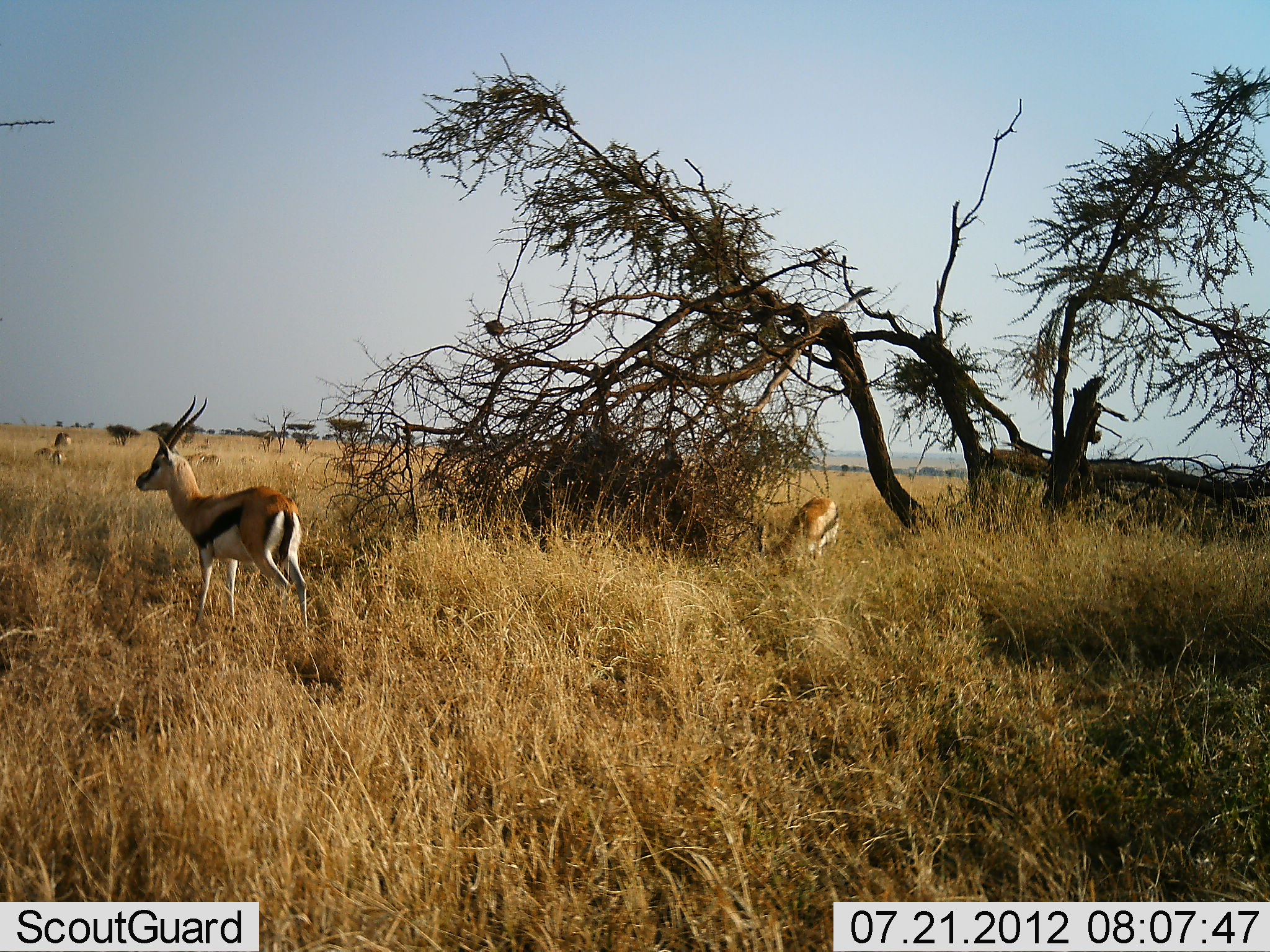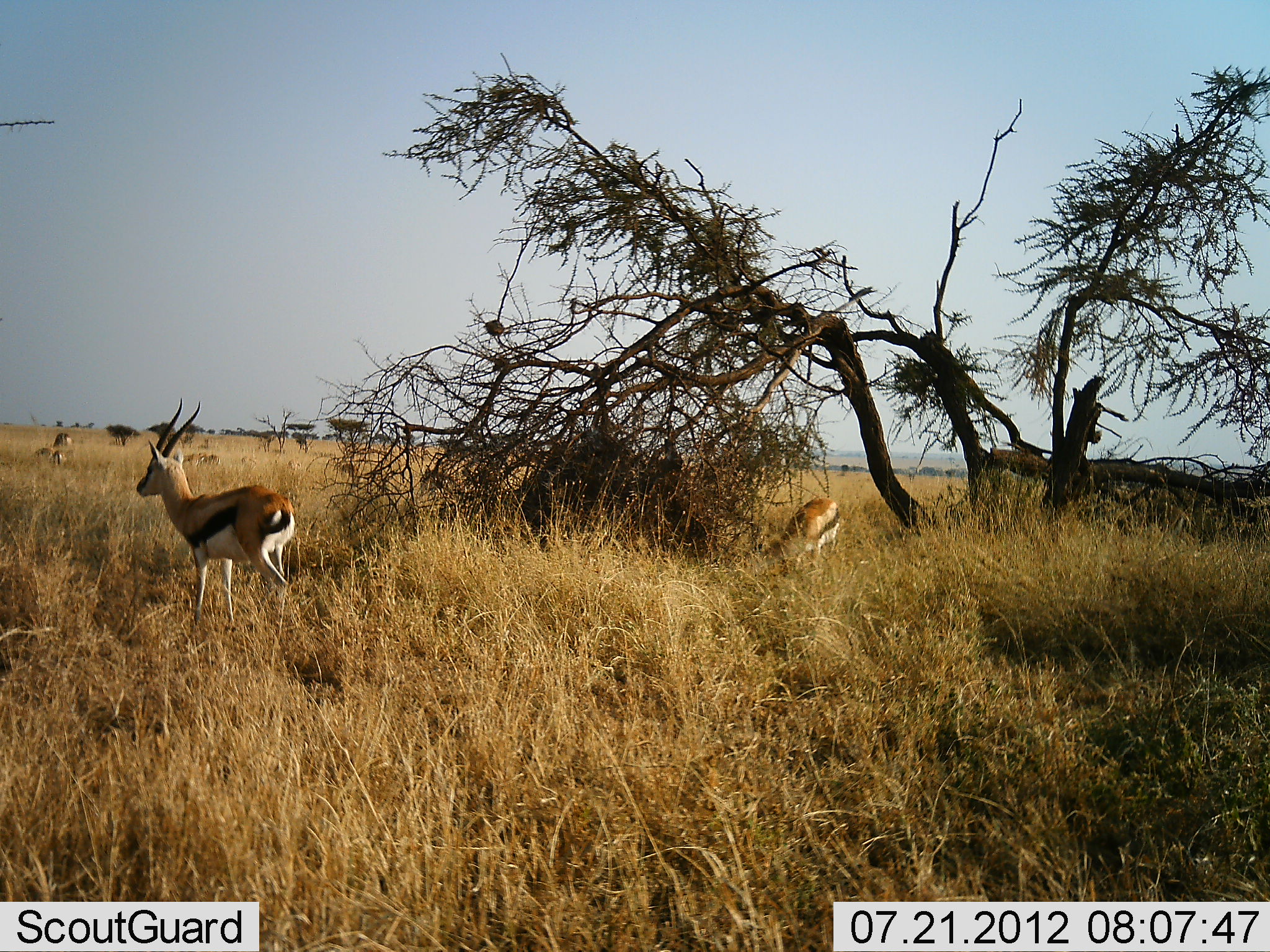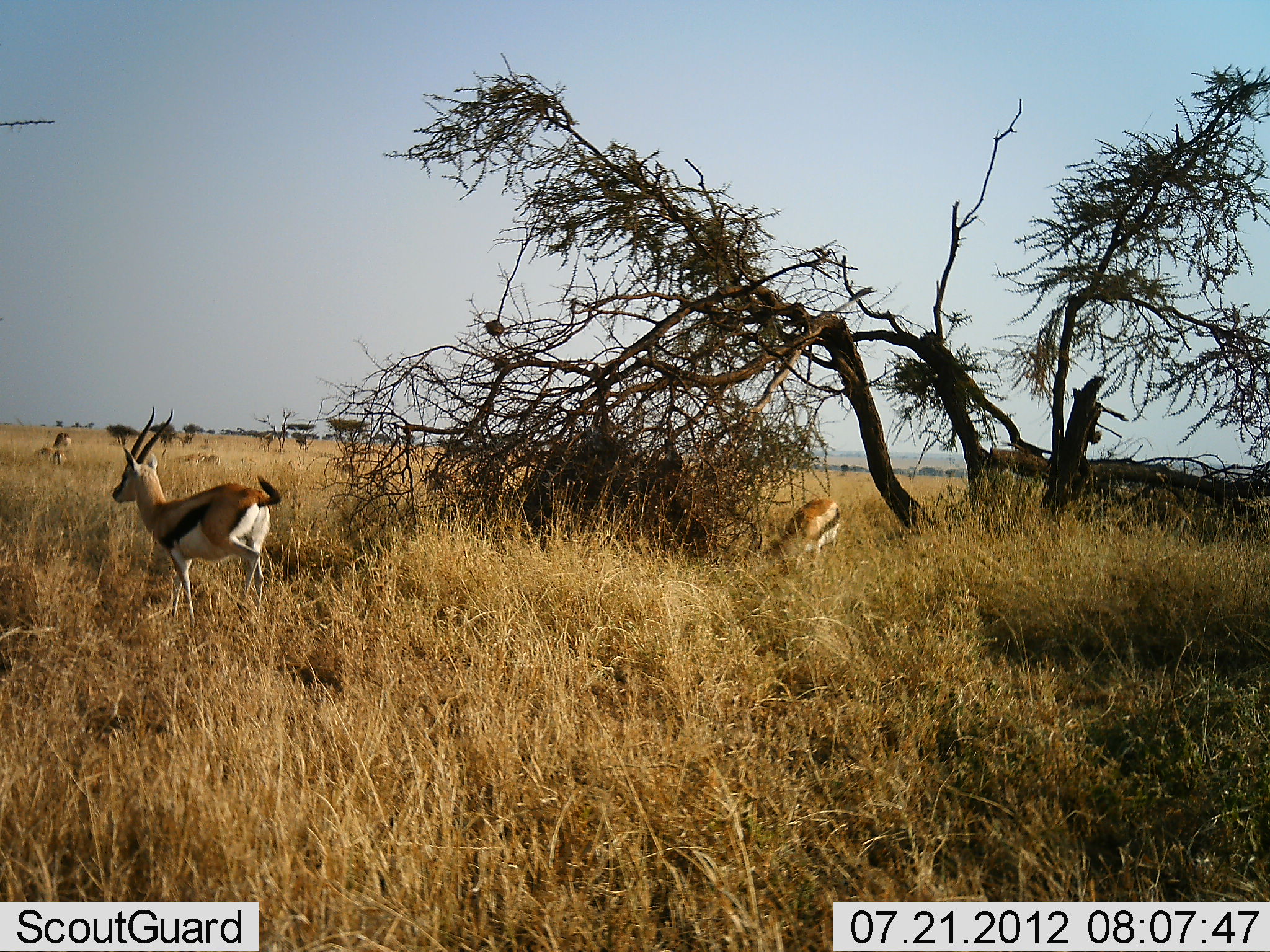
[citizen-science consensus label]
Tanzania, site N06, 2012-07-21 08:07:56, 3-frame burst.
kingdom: Animalia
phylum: Chordata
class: Mammalia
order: Artiodactyla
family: Bovidae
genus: Eudorcas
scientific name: Eudorcas thomsonii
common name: thomson's gazelle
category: gazellethomsons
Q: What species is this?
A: Gazellethomsons (thomson's gazelle) (Eudorcas thomsonii).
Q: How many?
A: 4.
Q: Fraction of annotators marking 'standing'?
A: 80%.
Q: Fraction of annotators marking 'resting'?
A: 10%.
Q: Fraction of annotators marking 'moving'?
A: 30%.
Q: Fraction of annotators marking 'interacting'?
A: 0%.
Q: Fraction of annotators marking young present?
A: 0%.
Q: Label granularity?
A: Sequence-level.